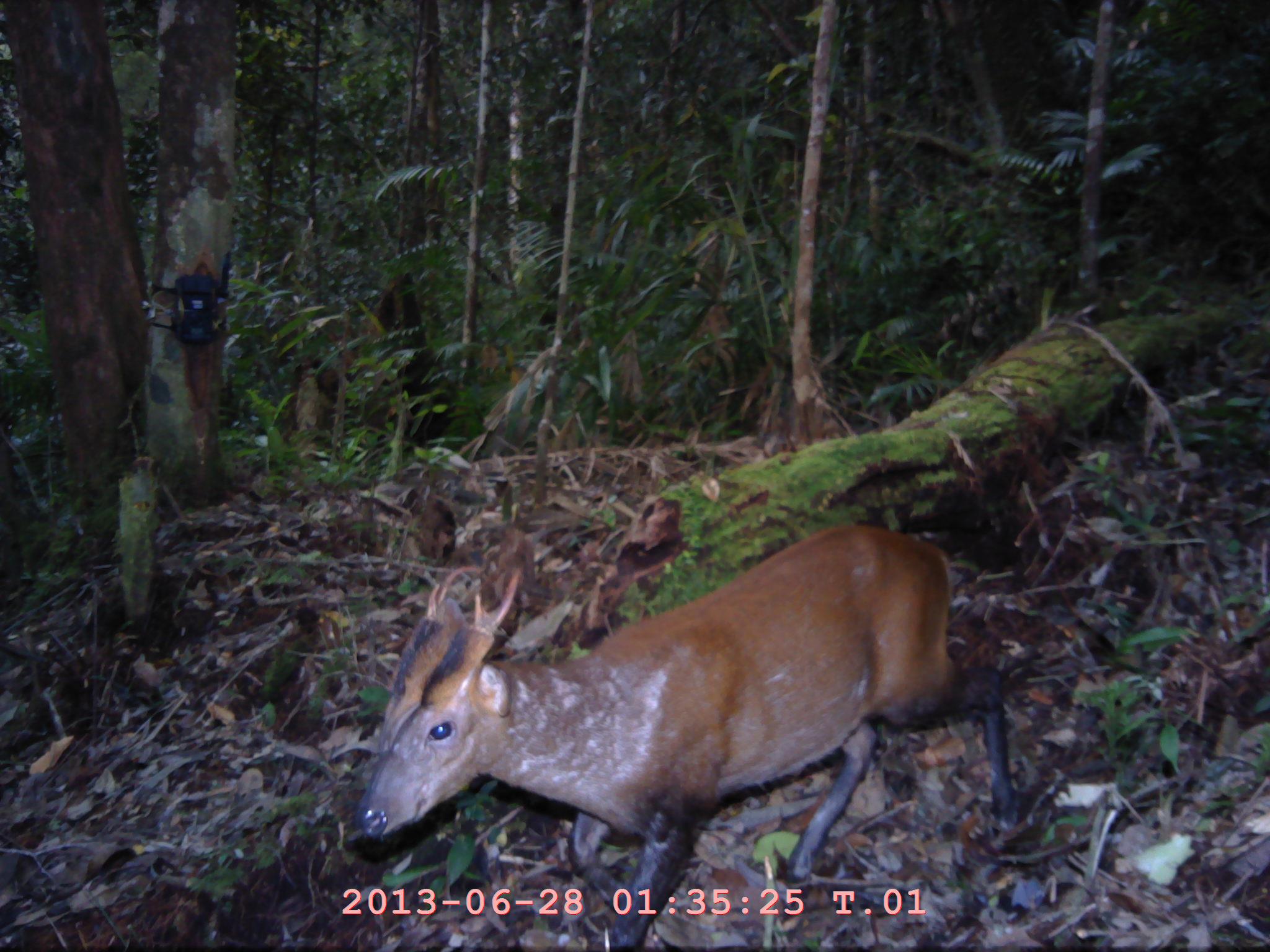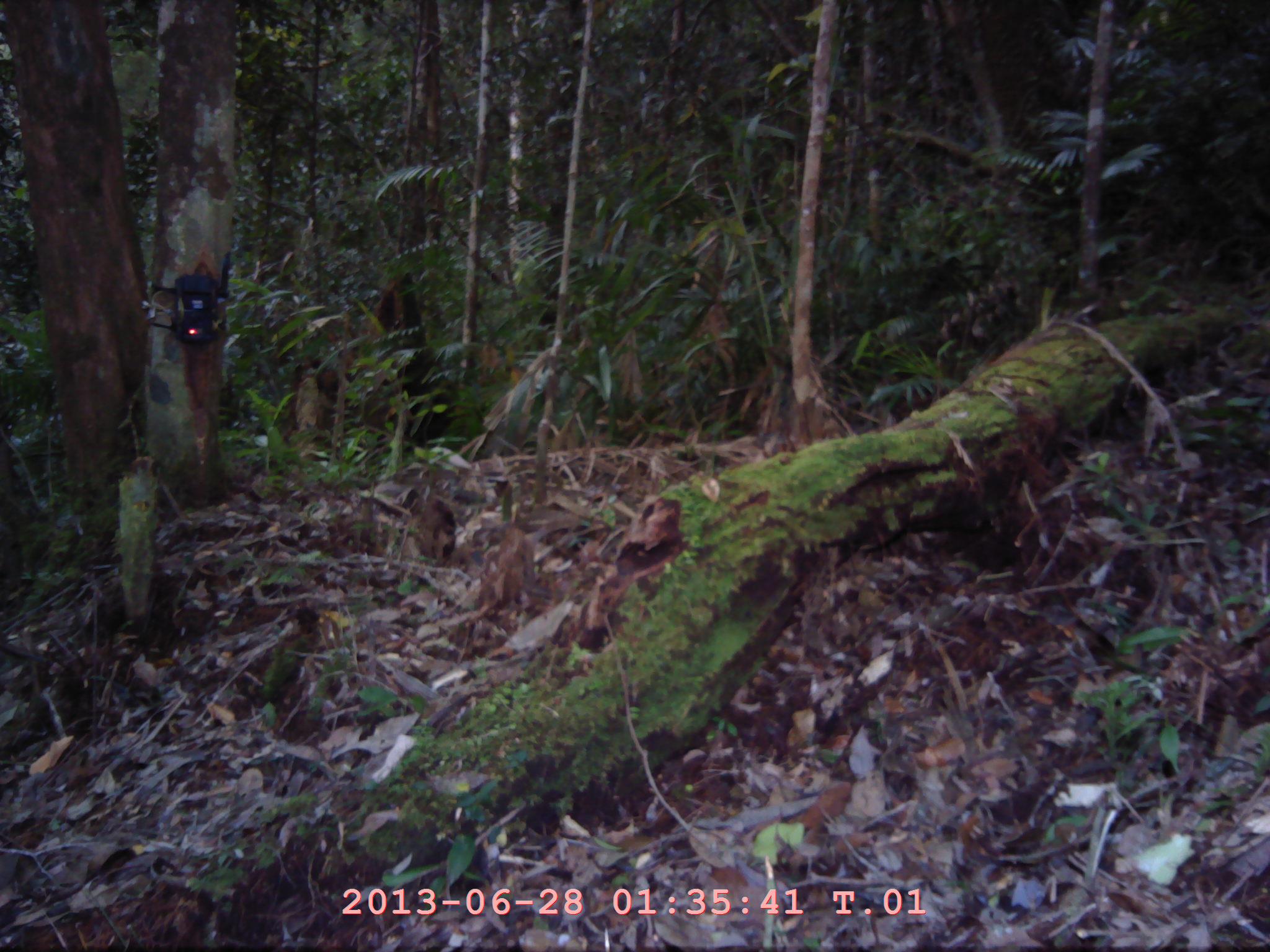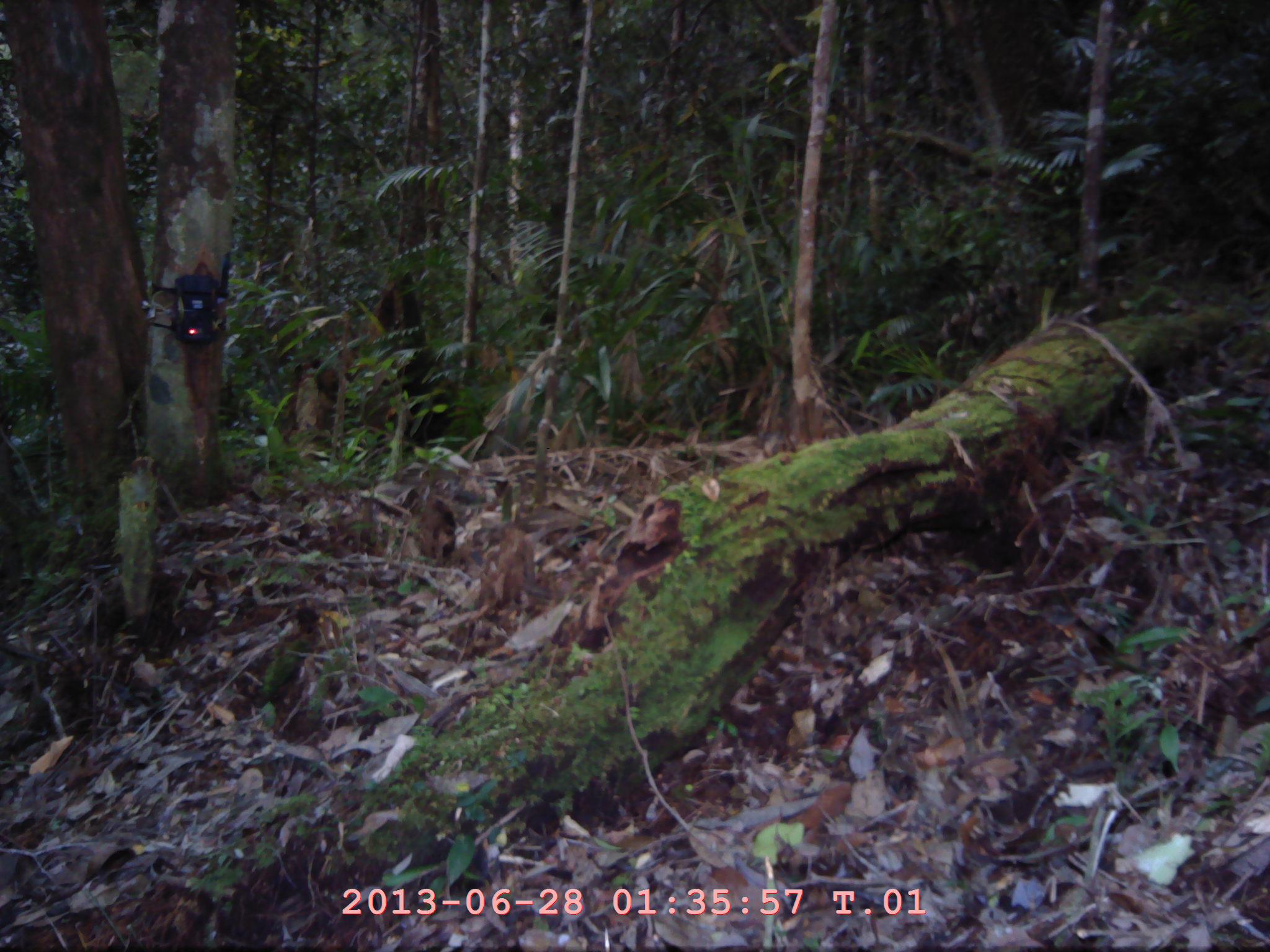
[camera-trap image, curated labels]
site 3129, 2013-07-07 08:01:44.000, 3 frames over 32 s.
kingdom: Animalia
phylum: Chordata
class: Mammalia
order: Artiodactyla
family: Cervidae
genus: Muntiacus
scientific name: Muntiacus muntjak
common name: southern red muntjac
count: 1